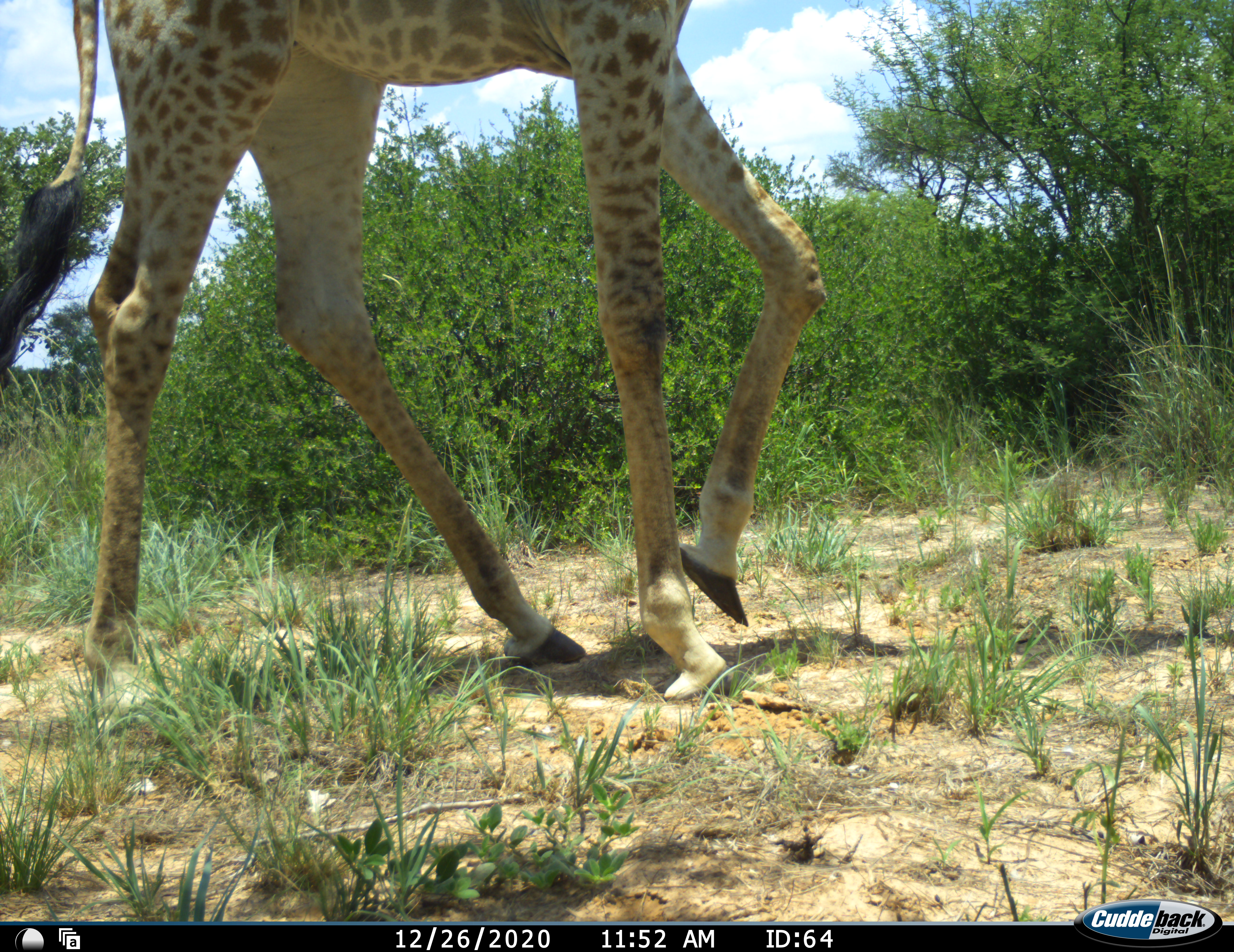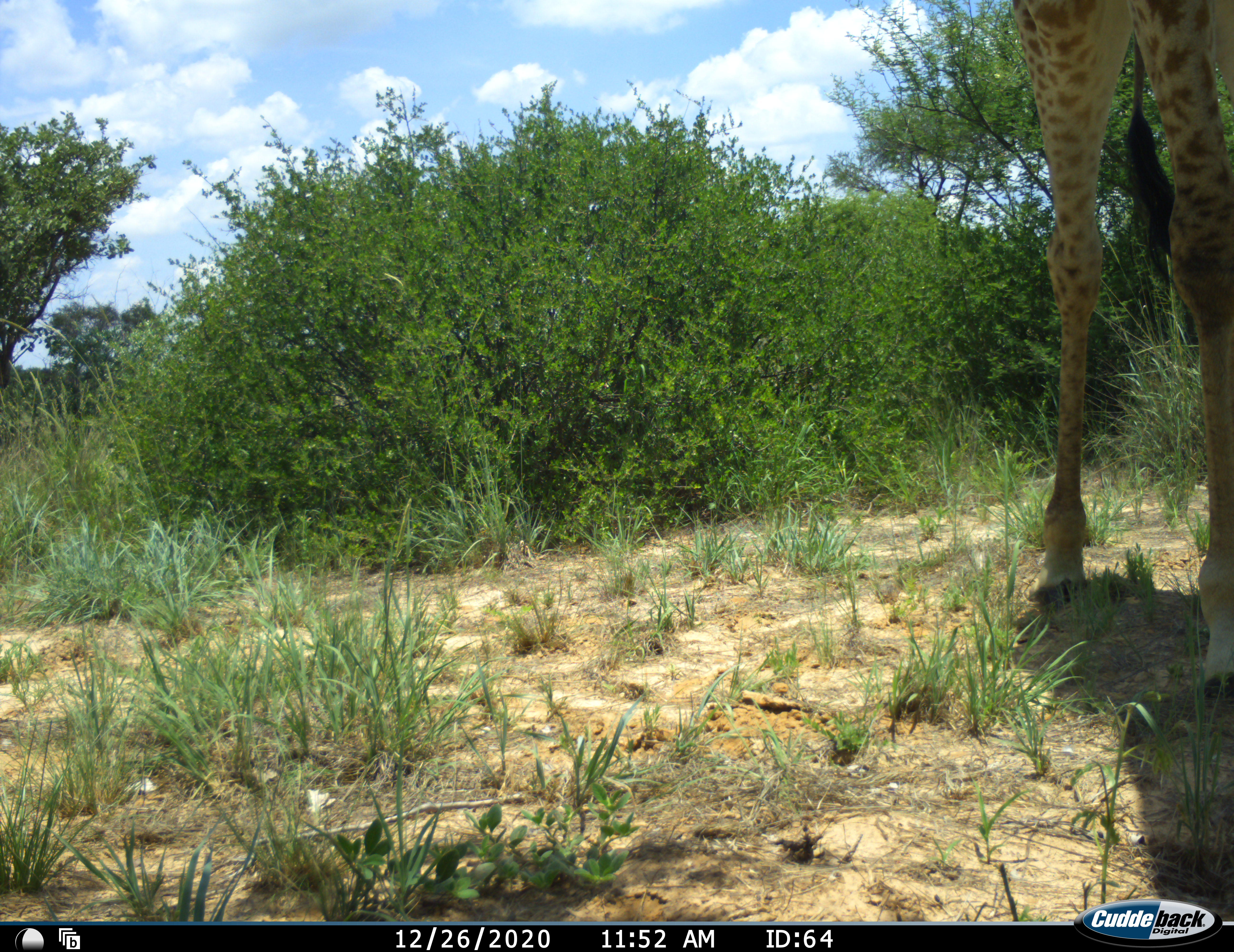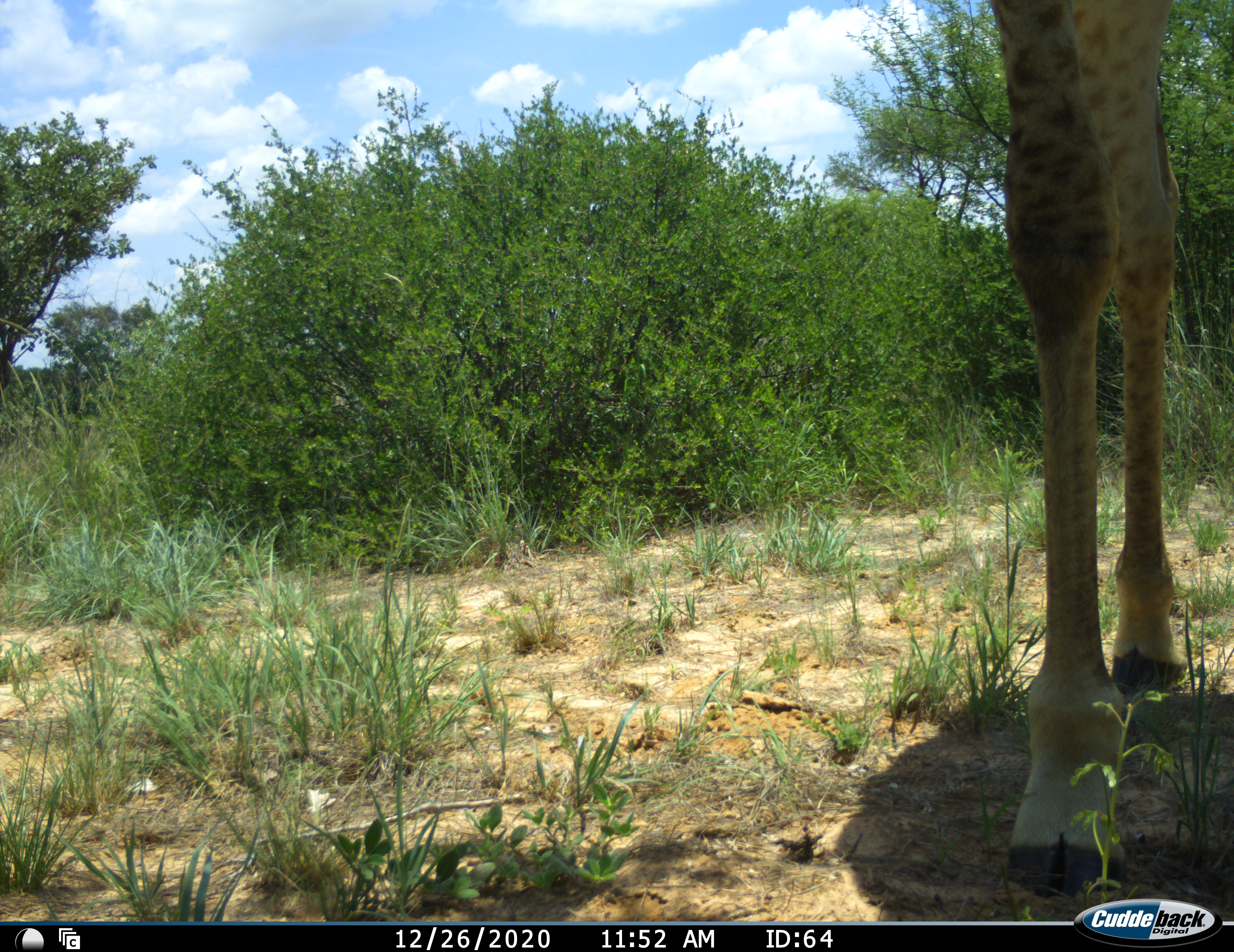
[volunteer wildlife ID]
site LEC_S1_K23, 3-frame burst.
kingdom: Animalia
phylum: Chordata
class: Mammalia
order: Artiodactyla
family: Giraffidae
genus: Giraffa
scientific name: Giraffa camelopardalis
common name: giraffe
Giraffe (Giraffa camelopardalis), count 1. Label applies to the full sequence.